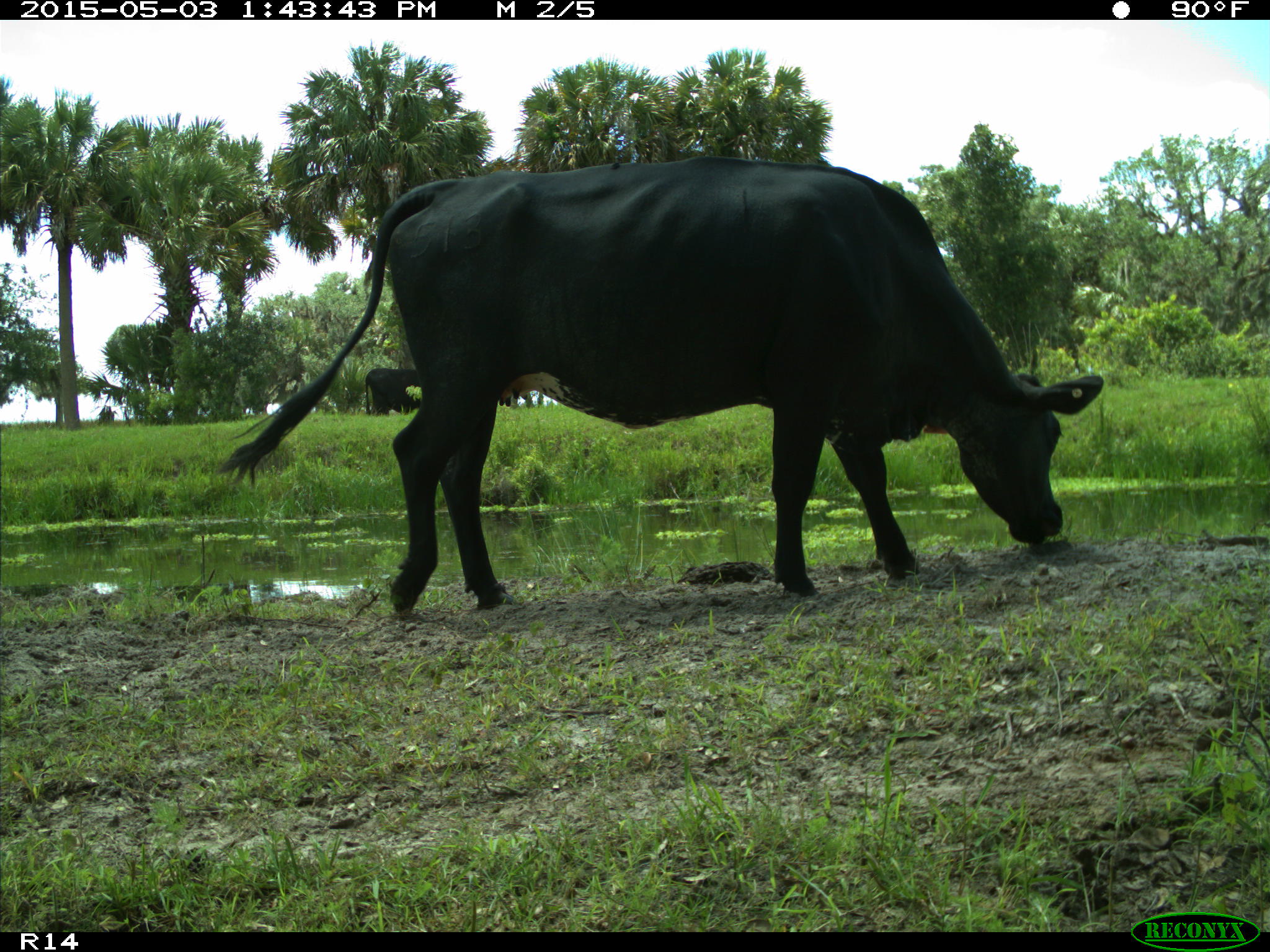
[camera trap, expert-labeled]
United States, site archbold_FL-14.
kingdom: Animalia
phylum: Chordata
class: Mammalia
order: Artiodactyla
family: Suidae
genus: Sus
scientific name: Sus scrofa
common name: wild boar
Sus scrofa (wild boar).